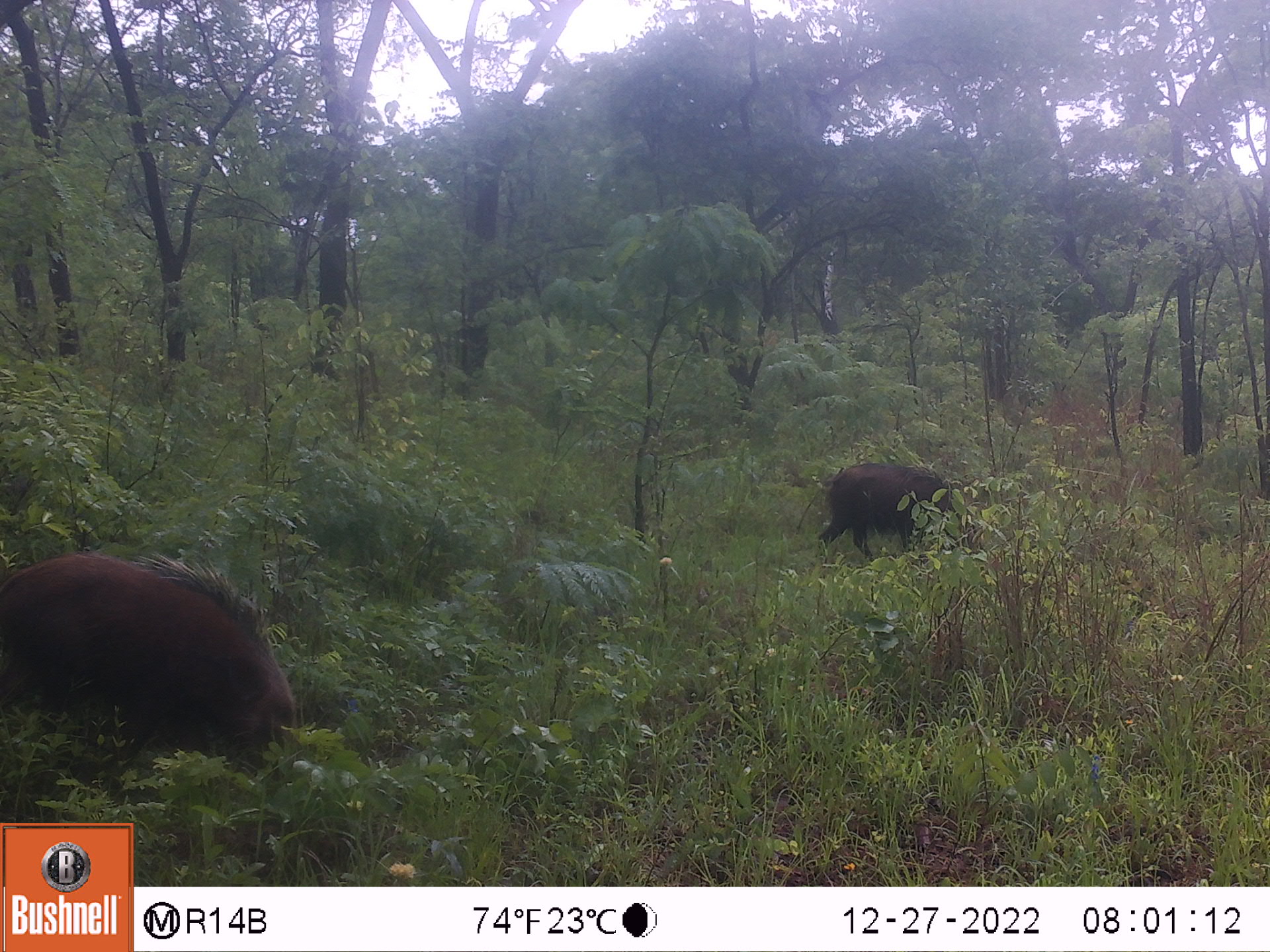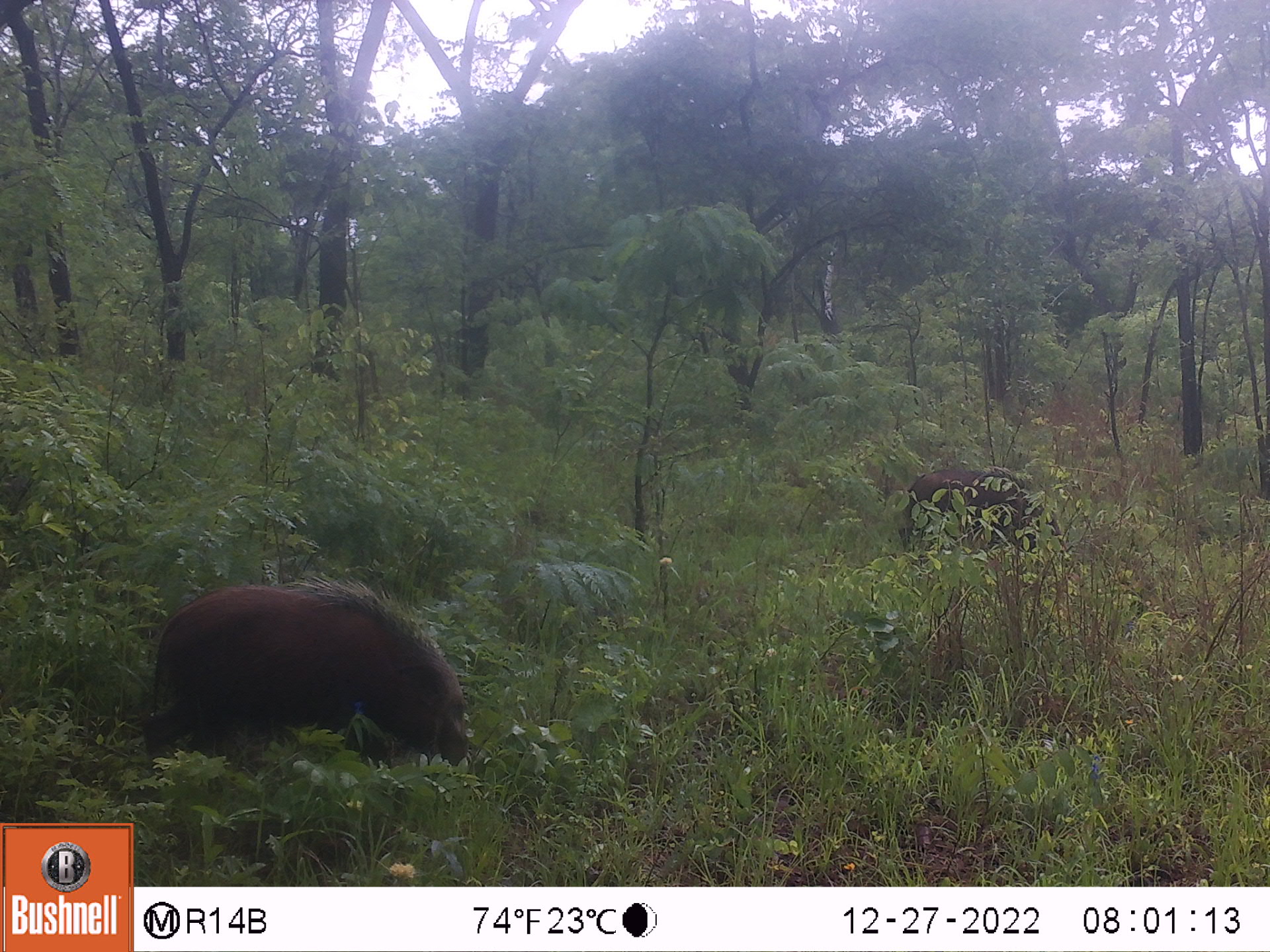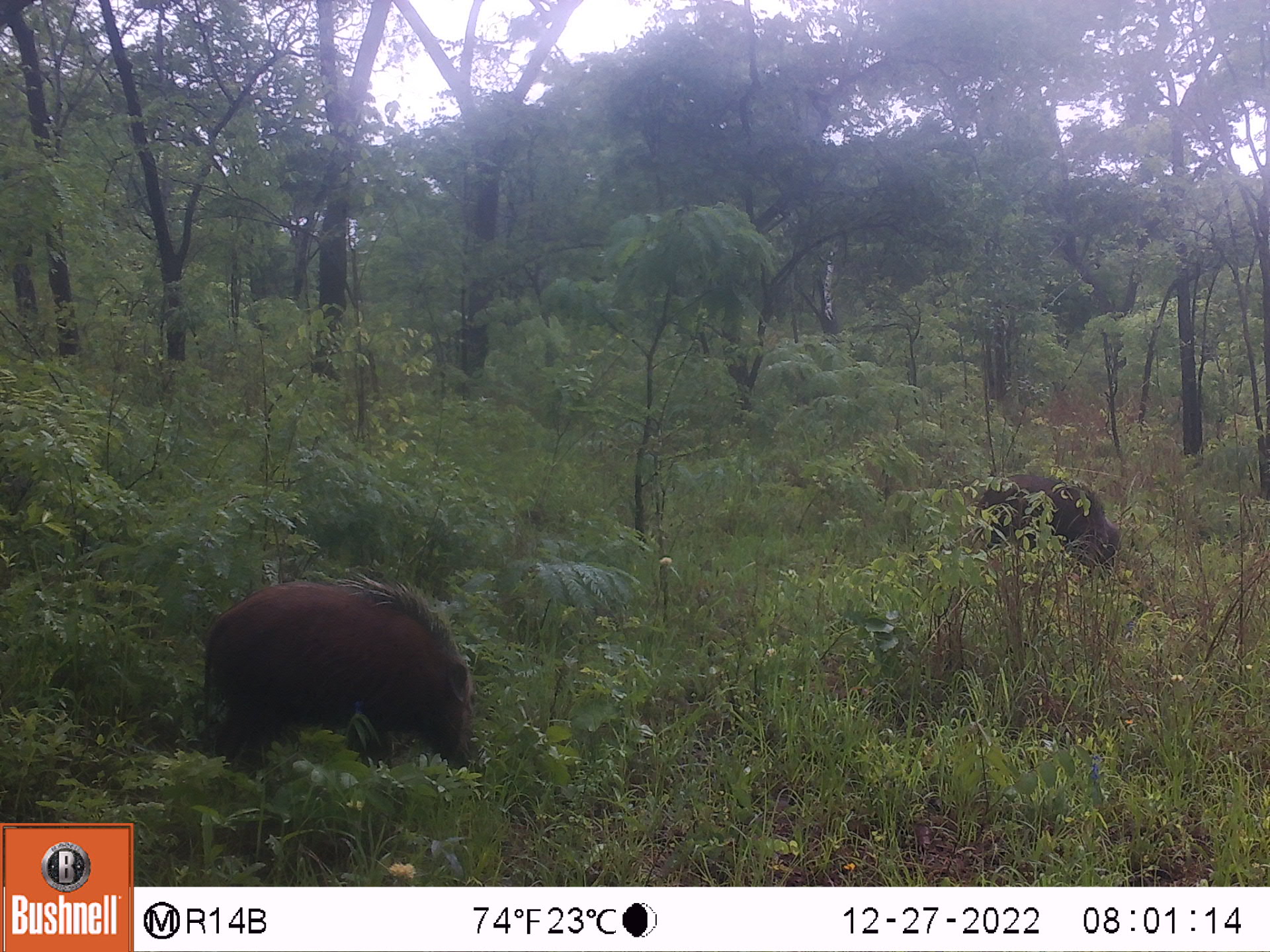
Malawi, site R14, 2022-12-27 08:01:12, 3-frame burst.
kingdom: Animalia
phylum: Chordata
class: Mammalia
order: Artiodactyla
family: Suidae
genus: Potamochoerus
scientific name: Potamochoerus larvatus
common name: bushpig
Bushpig (Potamochoerus larvatus), count 2.